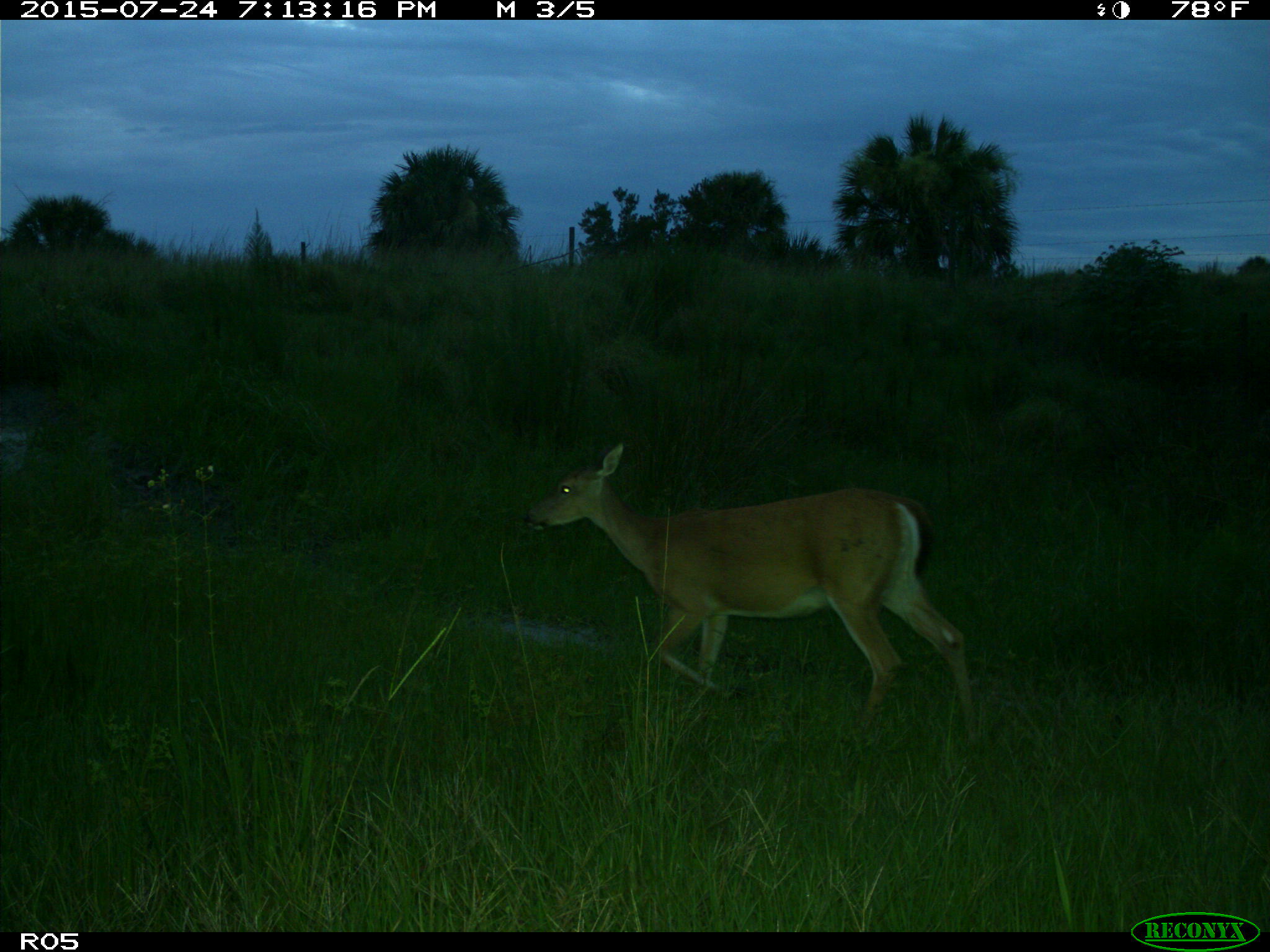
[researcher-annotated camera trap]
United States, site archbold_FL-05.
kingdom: Animalia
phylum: Chordata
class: Mammalia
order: Artiodactyla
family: Cervidae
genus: Odocoileus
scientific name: Odocoileus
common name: deer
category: unidentified deer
Unidentified deer (deer) (Odocoileus).